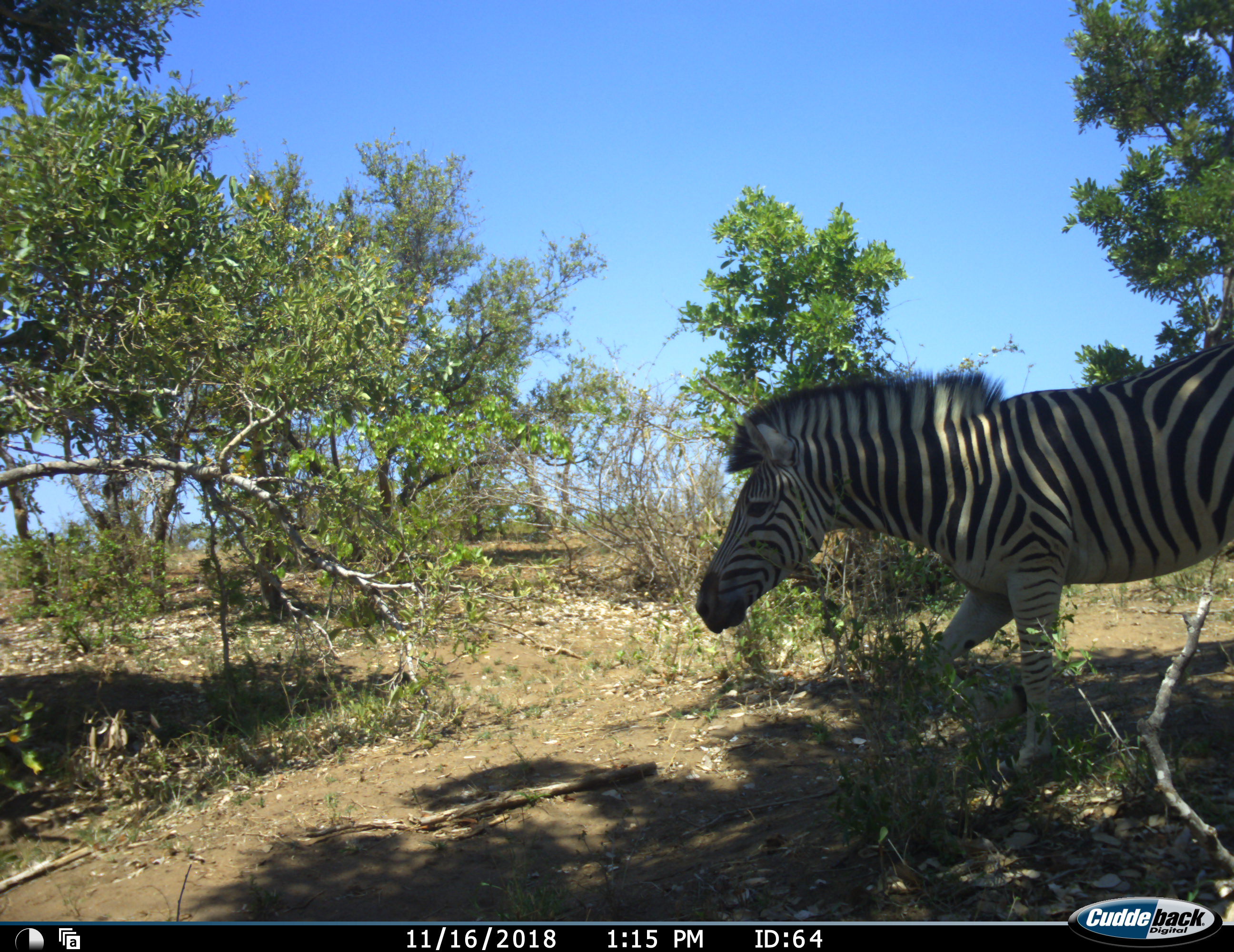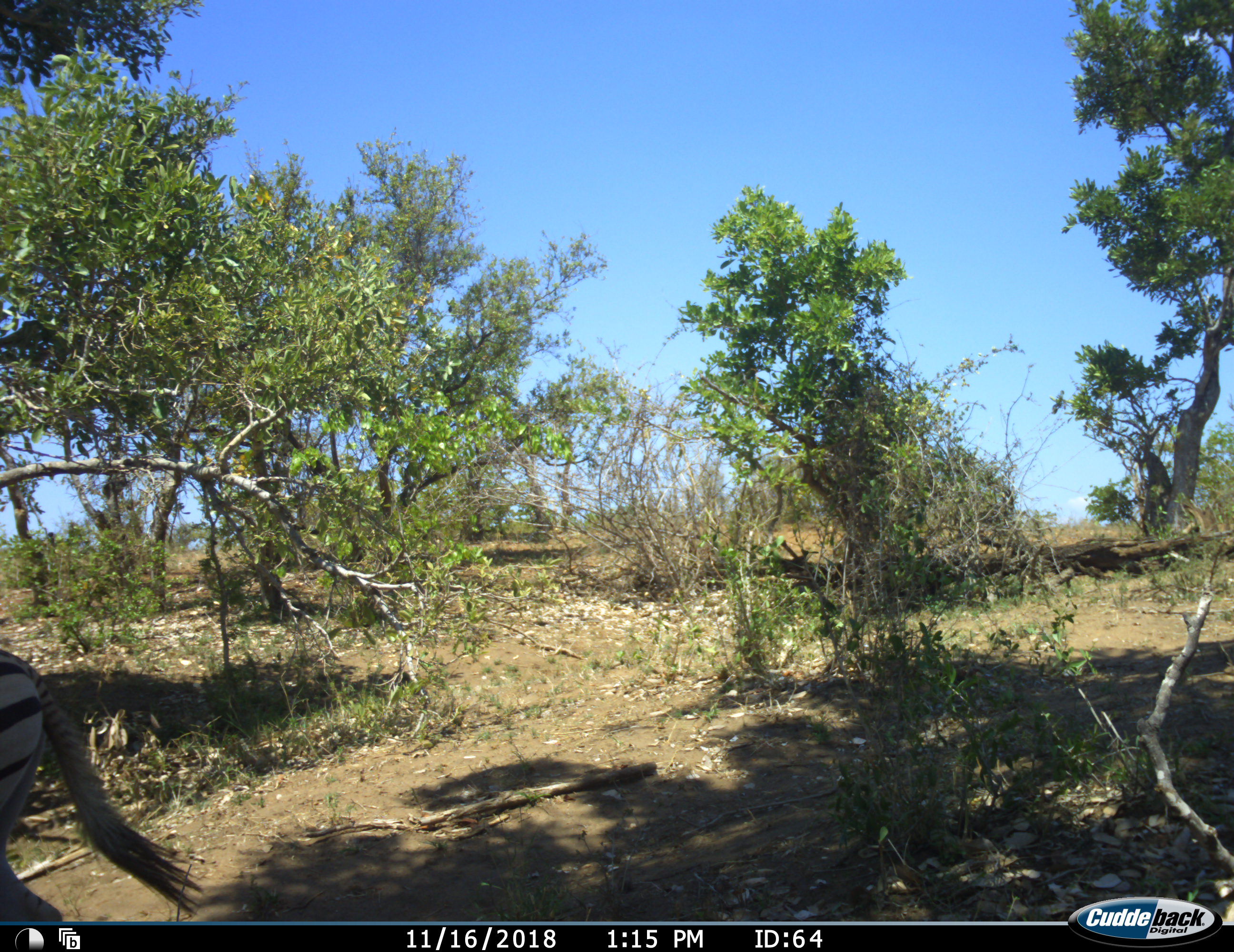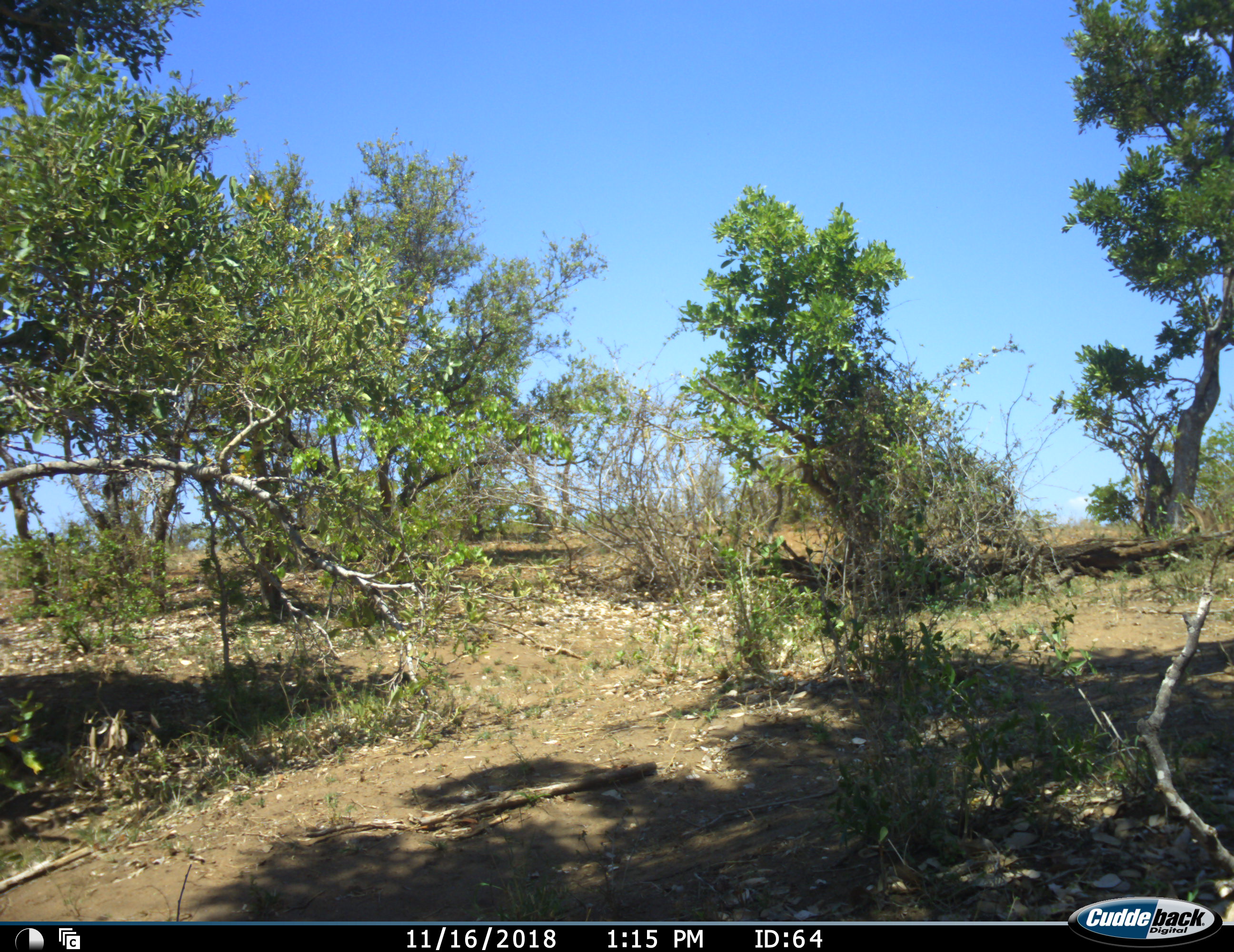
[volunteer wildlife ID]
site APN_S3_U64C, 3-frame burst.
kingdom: Animalia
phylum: Chordata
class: Mammalia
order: Perissodactyla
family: Equidae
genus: Equus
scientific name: Equus quagga burchellii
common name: burchell's zebra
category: zebraburchells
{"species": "zebraburchells (burchell's zebra) (Equus quagga burchellii)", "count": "1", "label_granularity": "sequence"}